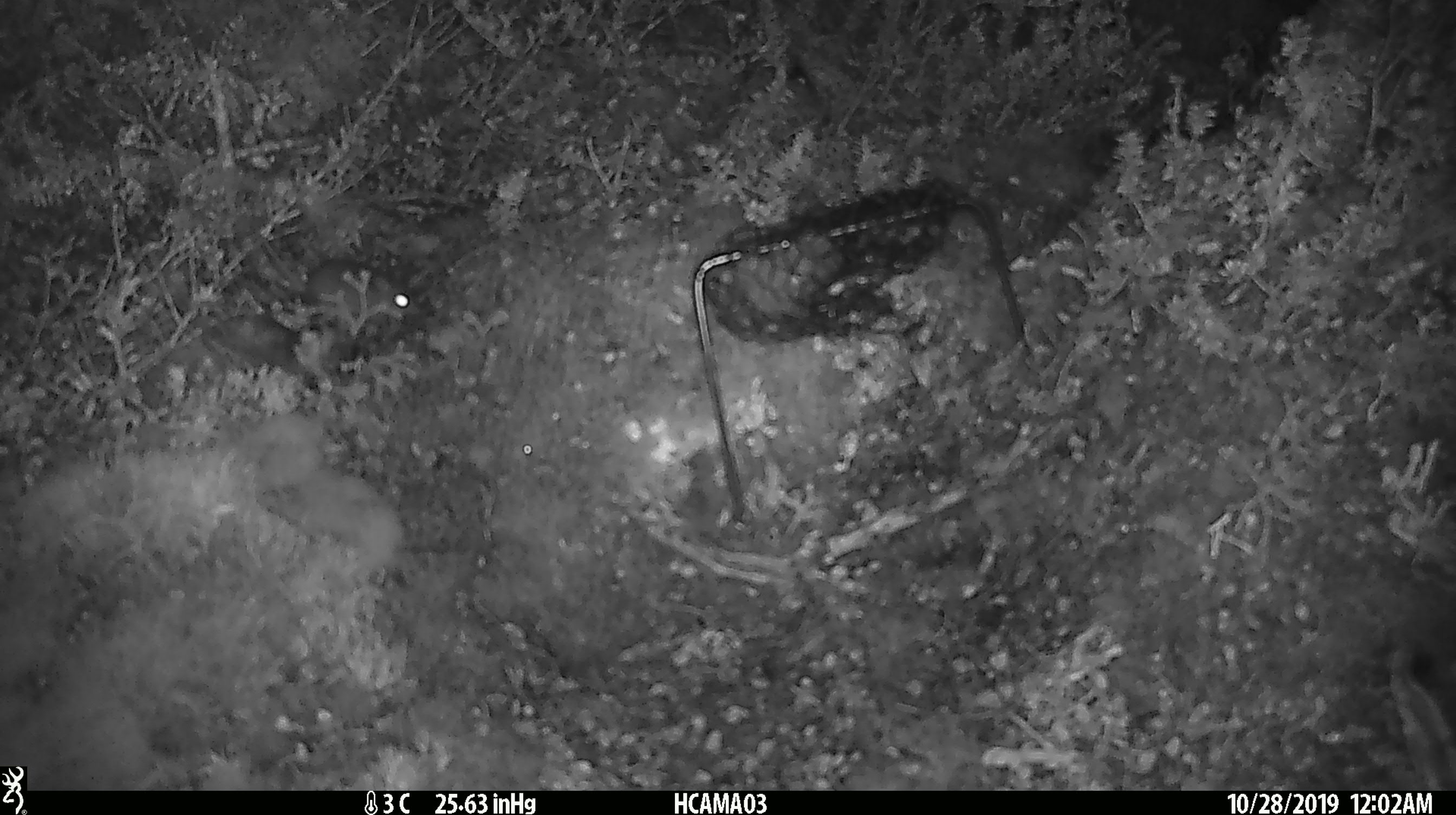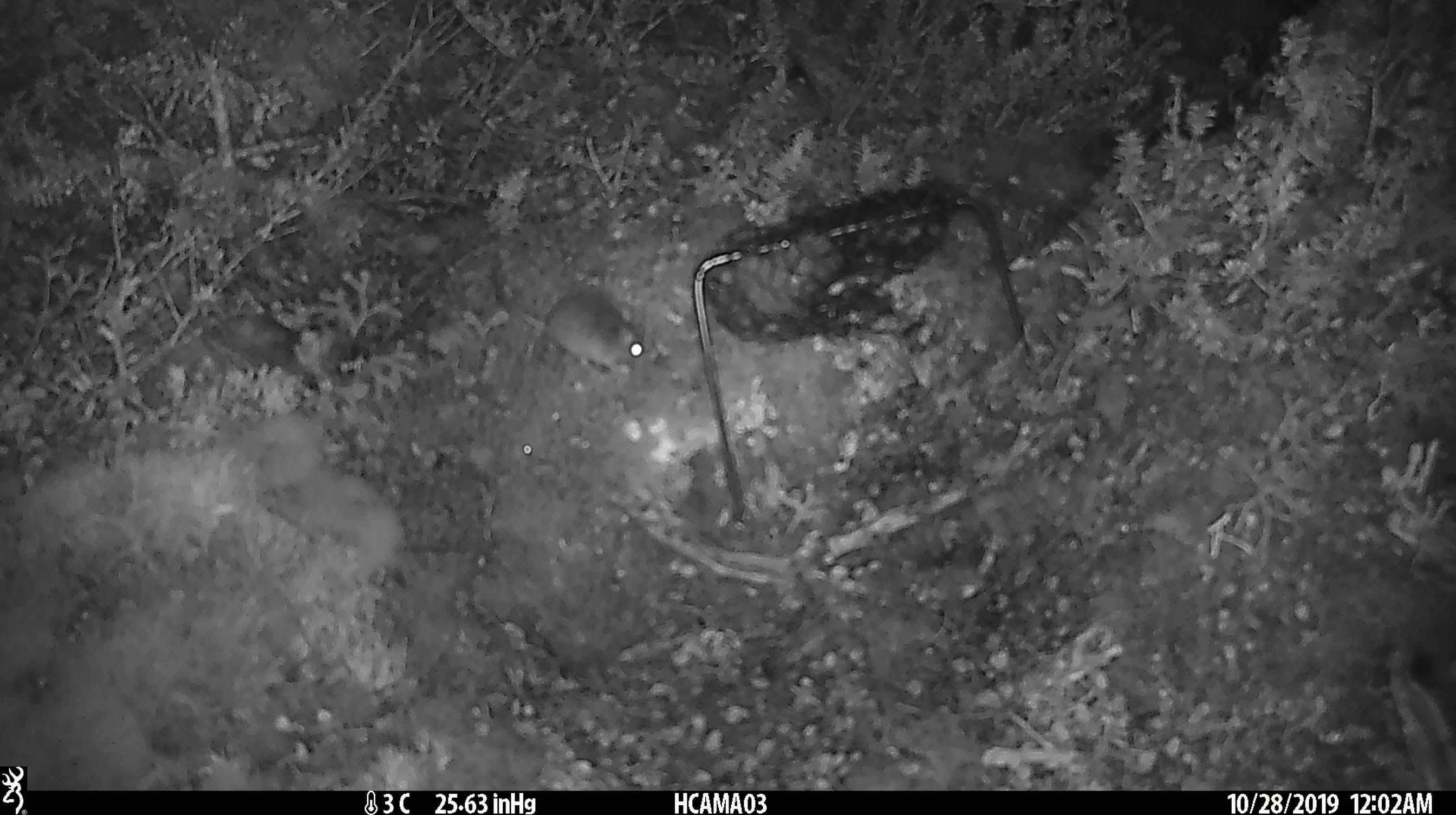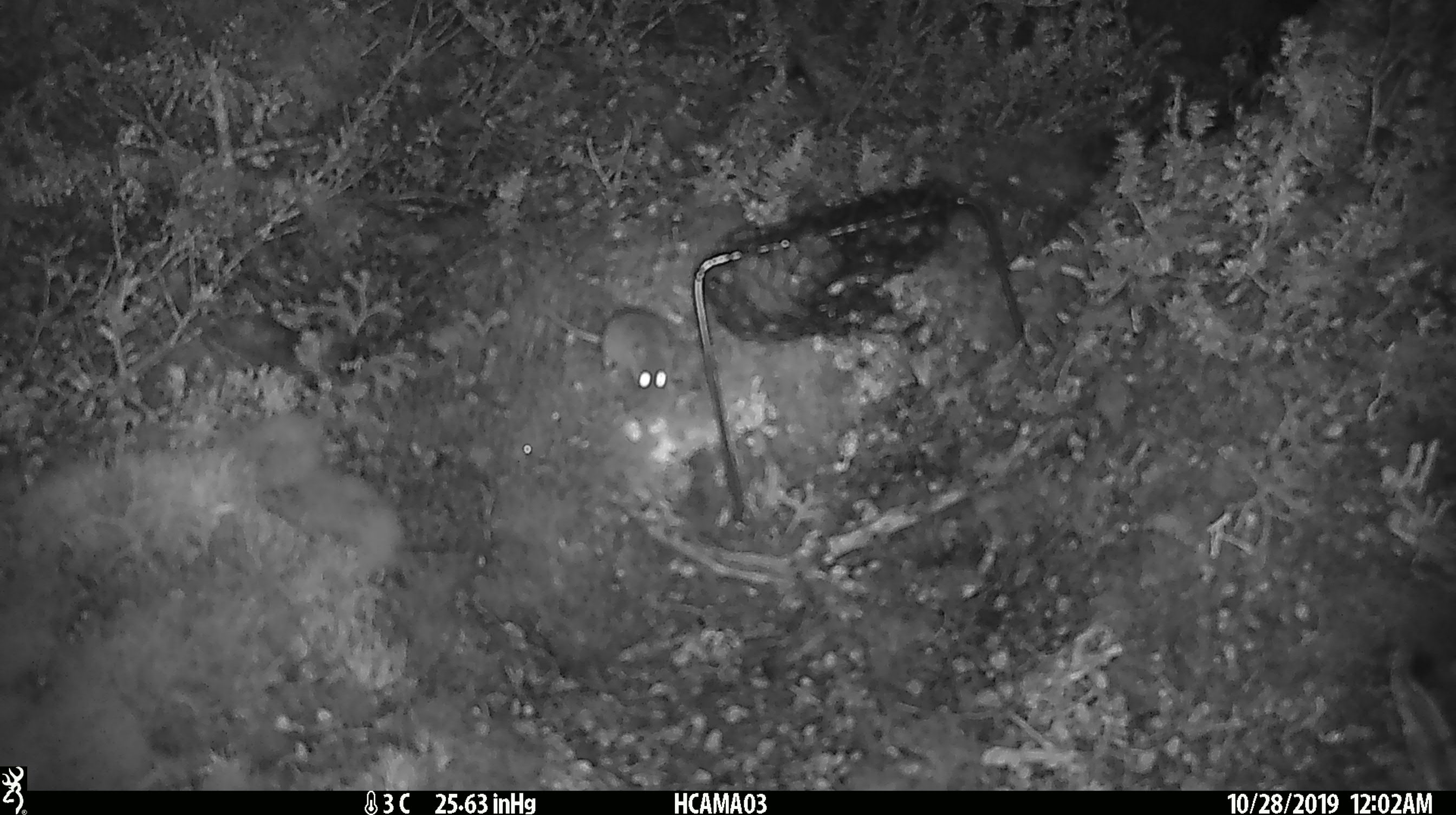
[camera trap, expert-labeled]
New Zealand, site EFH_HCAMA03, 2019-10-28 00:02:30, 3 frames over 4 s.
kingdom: Animalia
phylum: Chordata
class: Mammalia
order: Rodentia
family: Muridae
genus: Mus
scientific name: Mus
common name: mouse